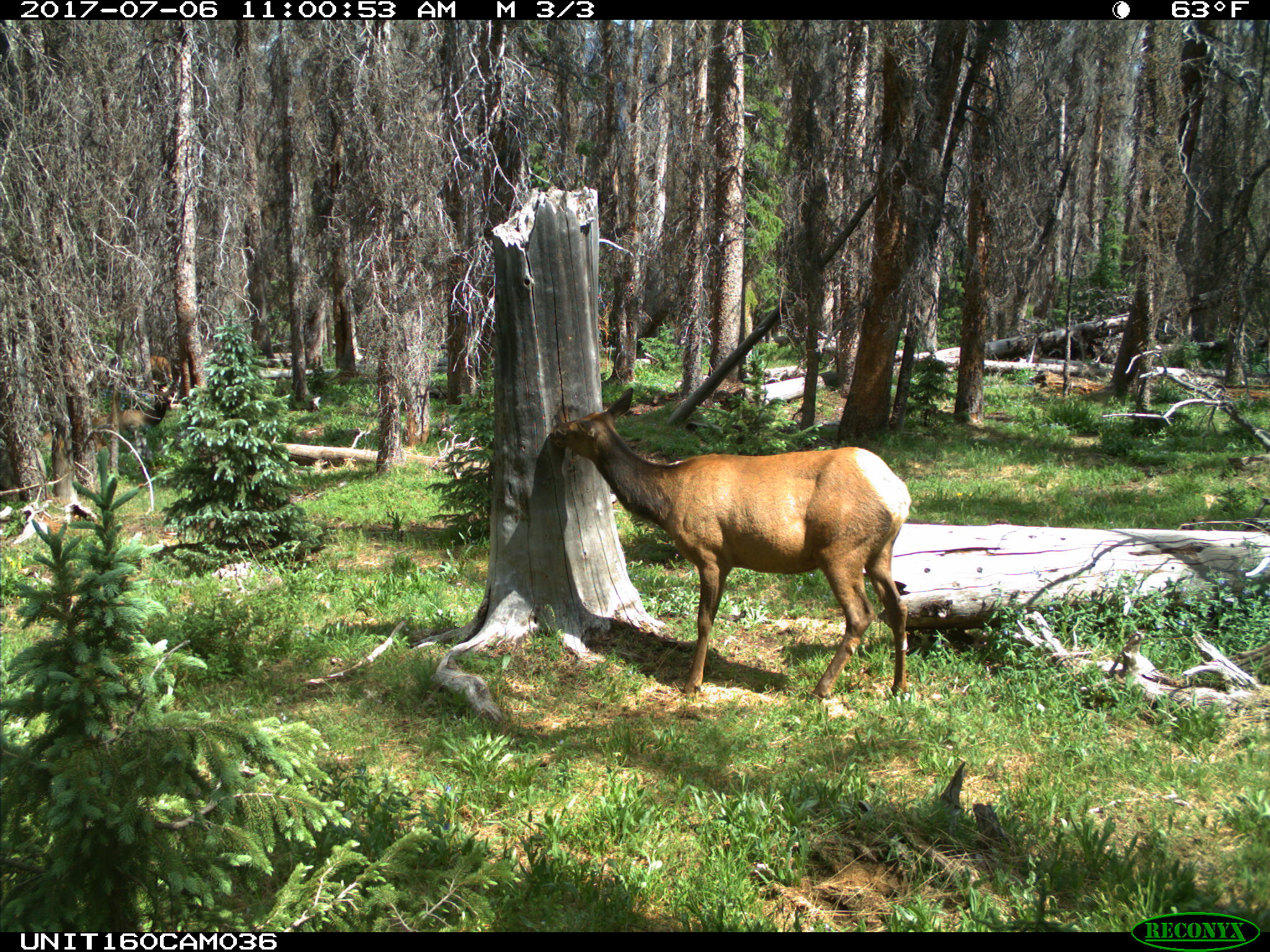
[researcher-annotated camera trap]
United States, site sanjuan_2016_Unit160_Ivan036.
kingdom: Animalia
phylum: Chordata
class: Mammalia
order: Artiodactyla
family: Cervidae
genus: Cervus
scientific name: Cervus elaphus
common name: red deer